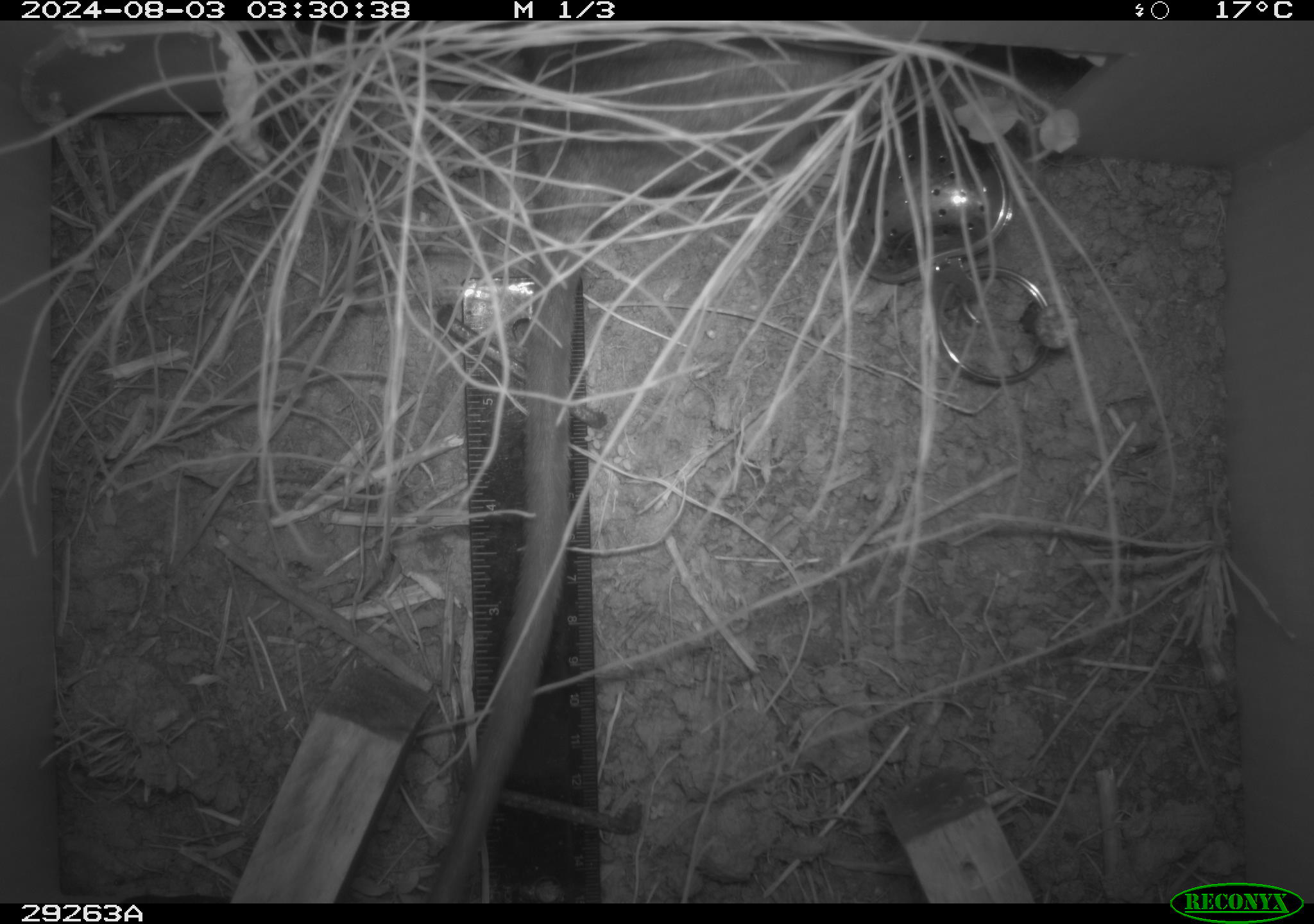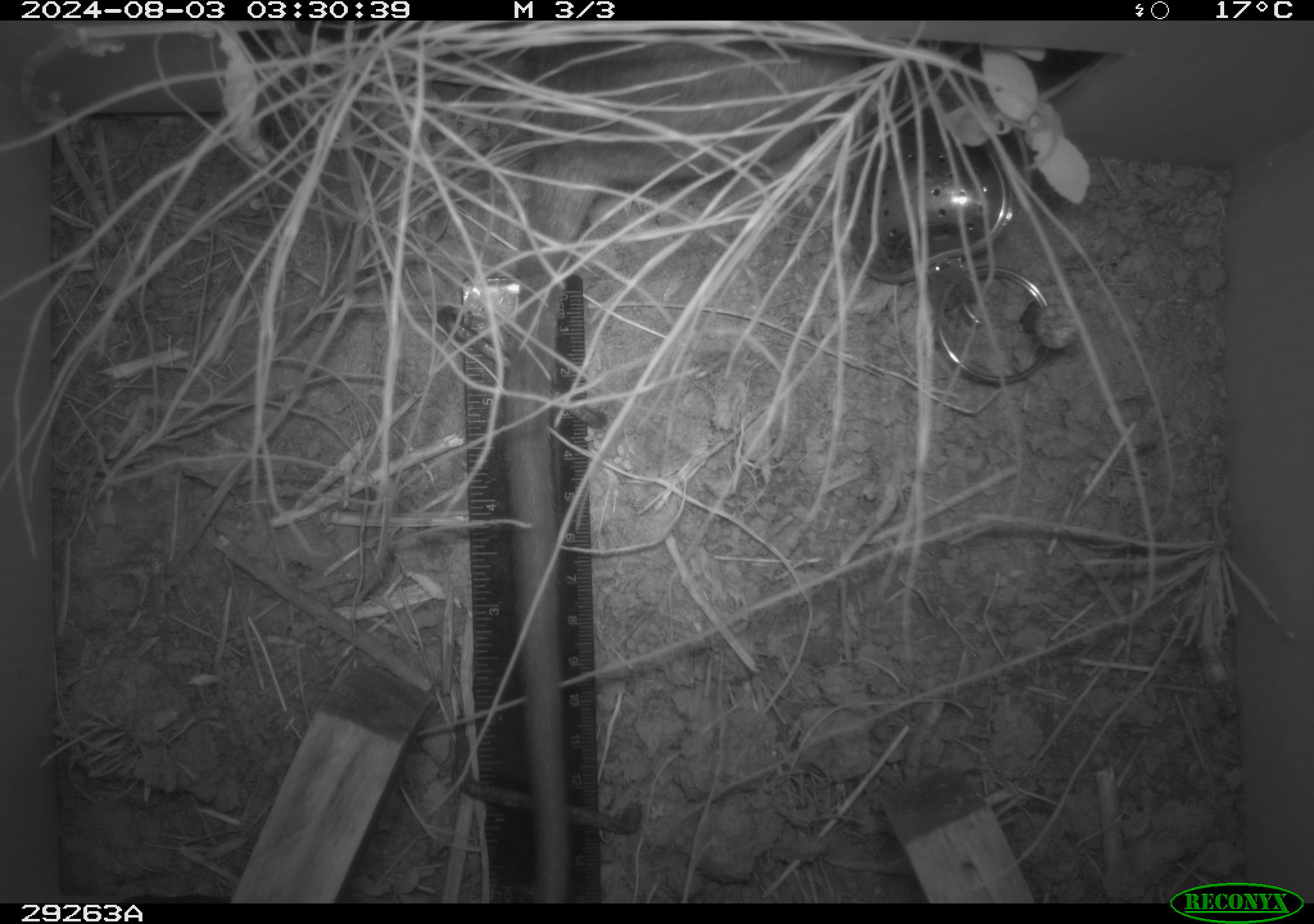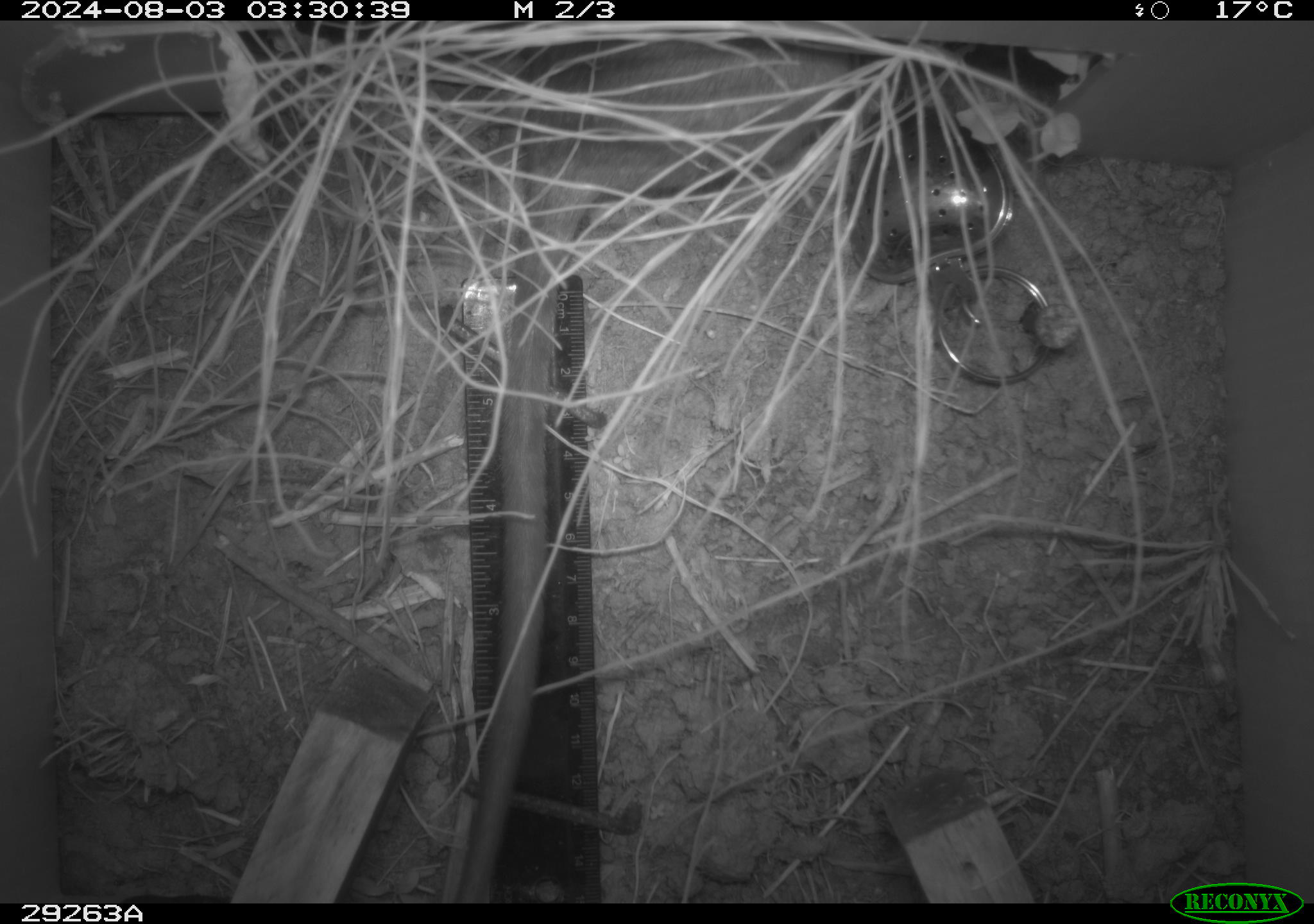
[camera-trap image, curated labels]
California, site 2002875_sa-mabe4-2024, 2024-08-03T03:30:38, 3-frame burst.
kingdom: Animalia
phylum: Chordata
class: Mammalia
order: Rodentia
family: Cricetidae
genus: Neotoma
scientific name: Neotoma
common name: pack rat or woodrat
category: neotoma species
Neotoma species (pack rat or woodrat) (Neotoma).